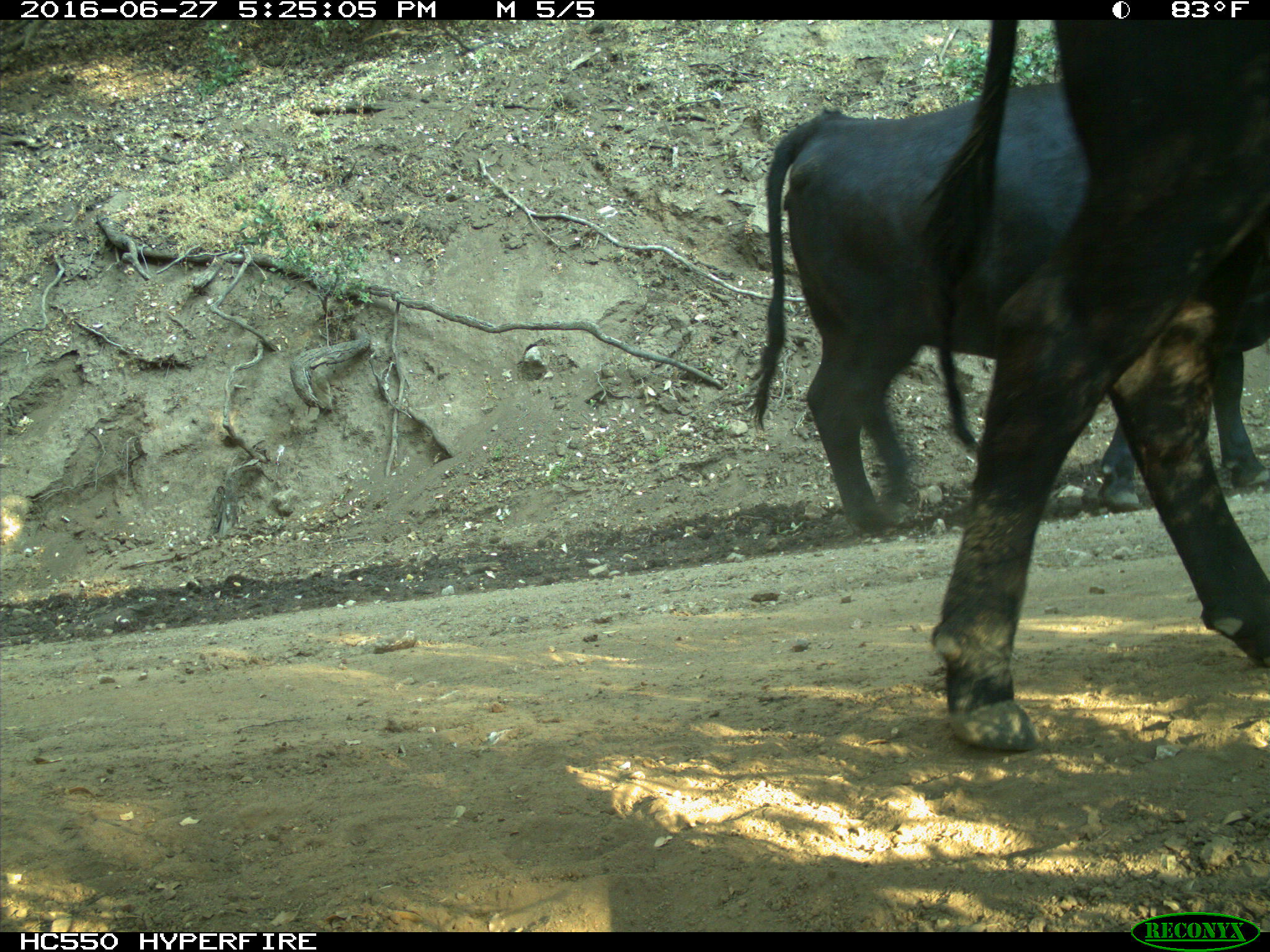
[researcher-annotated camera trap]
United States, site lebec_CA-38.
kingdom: Animalia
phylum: Chordata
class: Mammalia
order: Artiodactyla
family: Bovidae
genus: Bos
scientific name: Bos taurus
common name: domestic cow